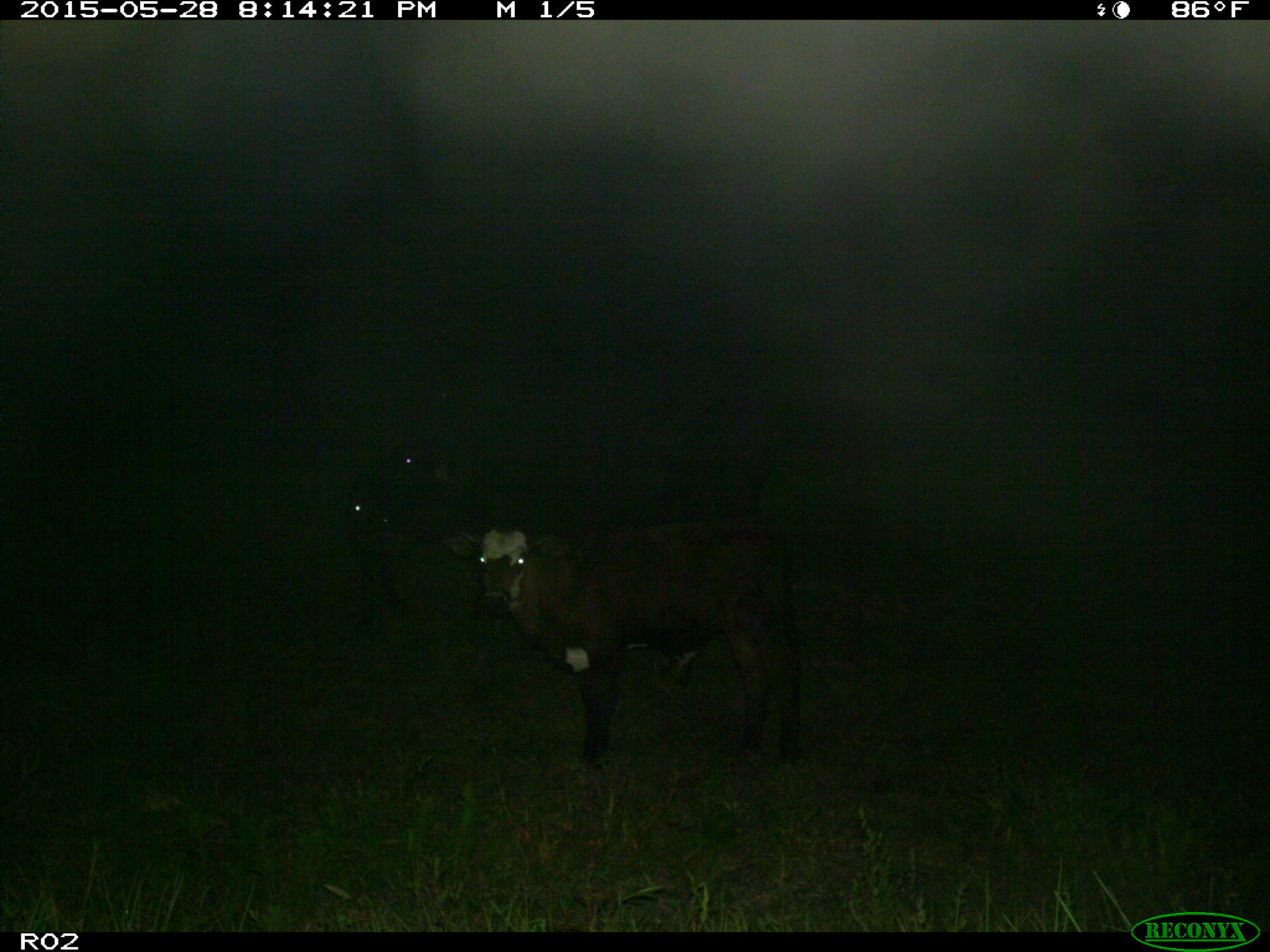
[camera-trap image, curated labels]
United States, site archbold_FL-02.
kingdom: Animalia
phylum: Chordata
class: Mammalia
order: Artiodactyla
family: Bovidae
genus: Bos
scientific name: Bos taurus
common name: domestic cow